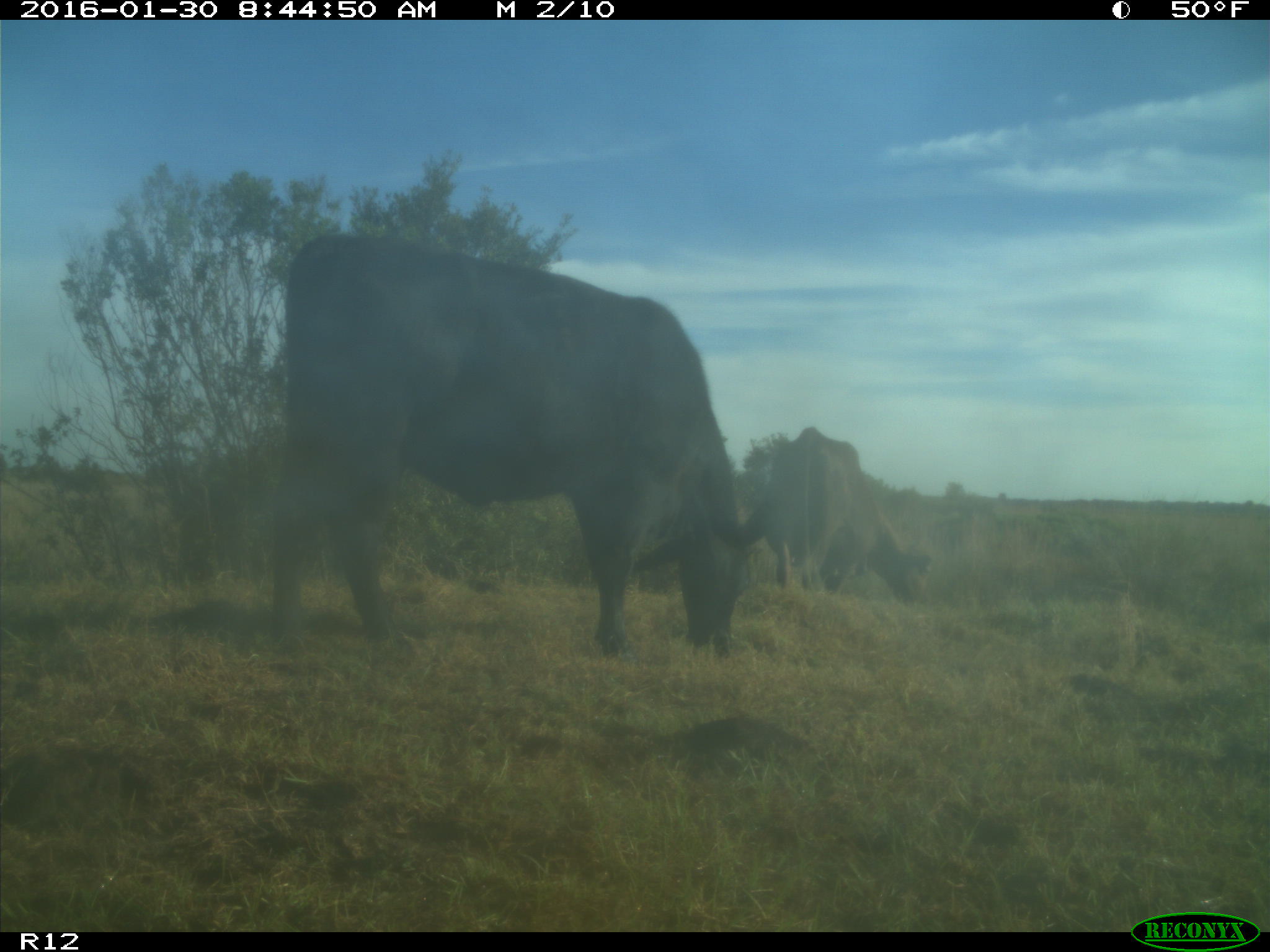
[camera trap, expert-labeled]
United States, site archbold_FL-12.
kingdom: Animalia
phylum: Chordata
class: Mammalia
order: Artiodactyla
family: Bovidae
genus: Bos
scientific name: Bos taurus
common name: domestic cow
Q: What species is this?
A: Bos taurus (domestic cow).